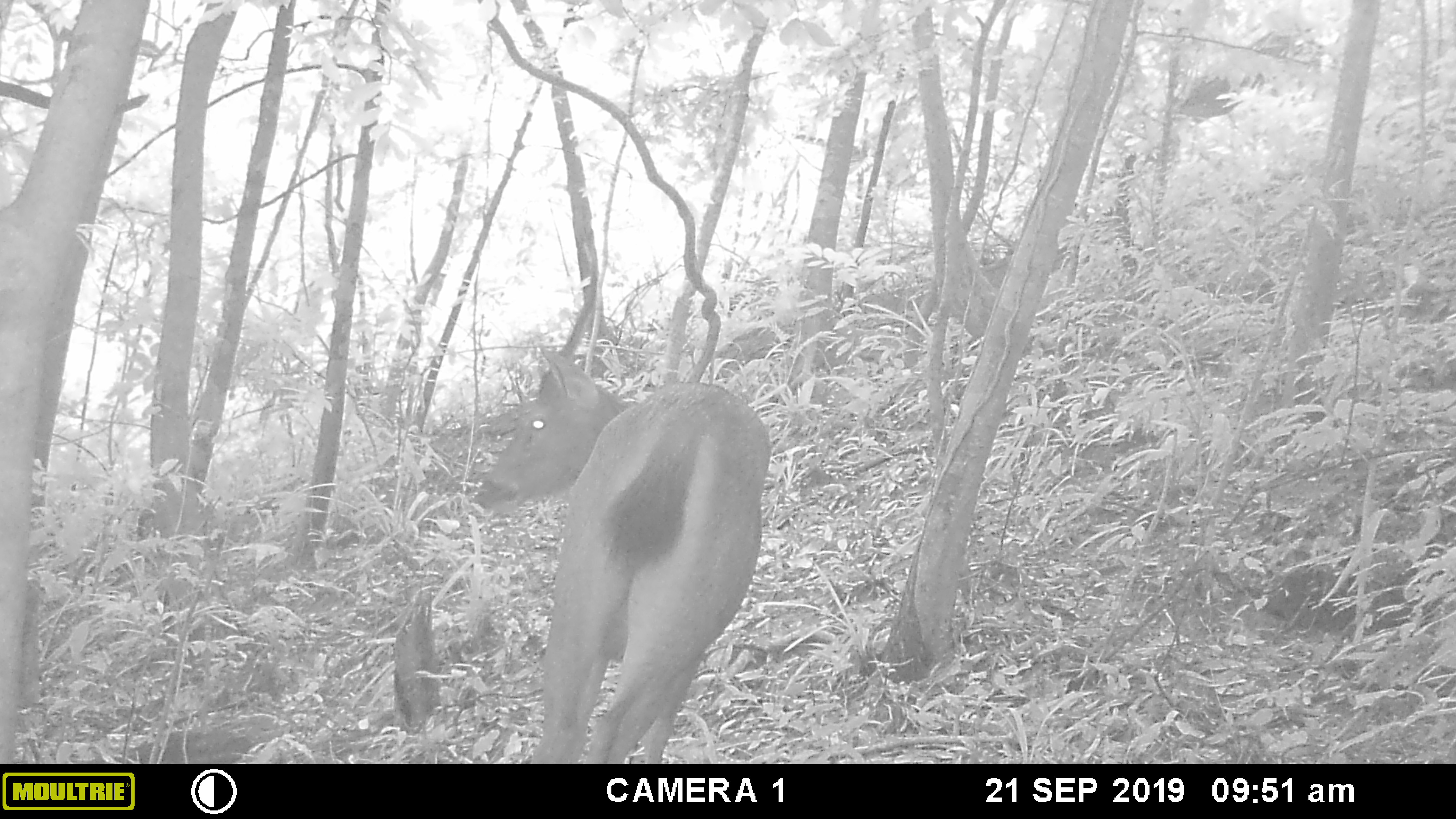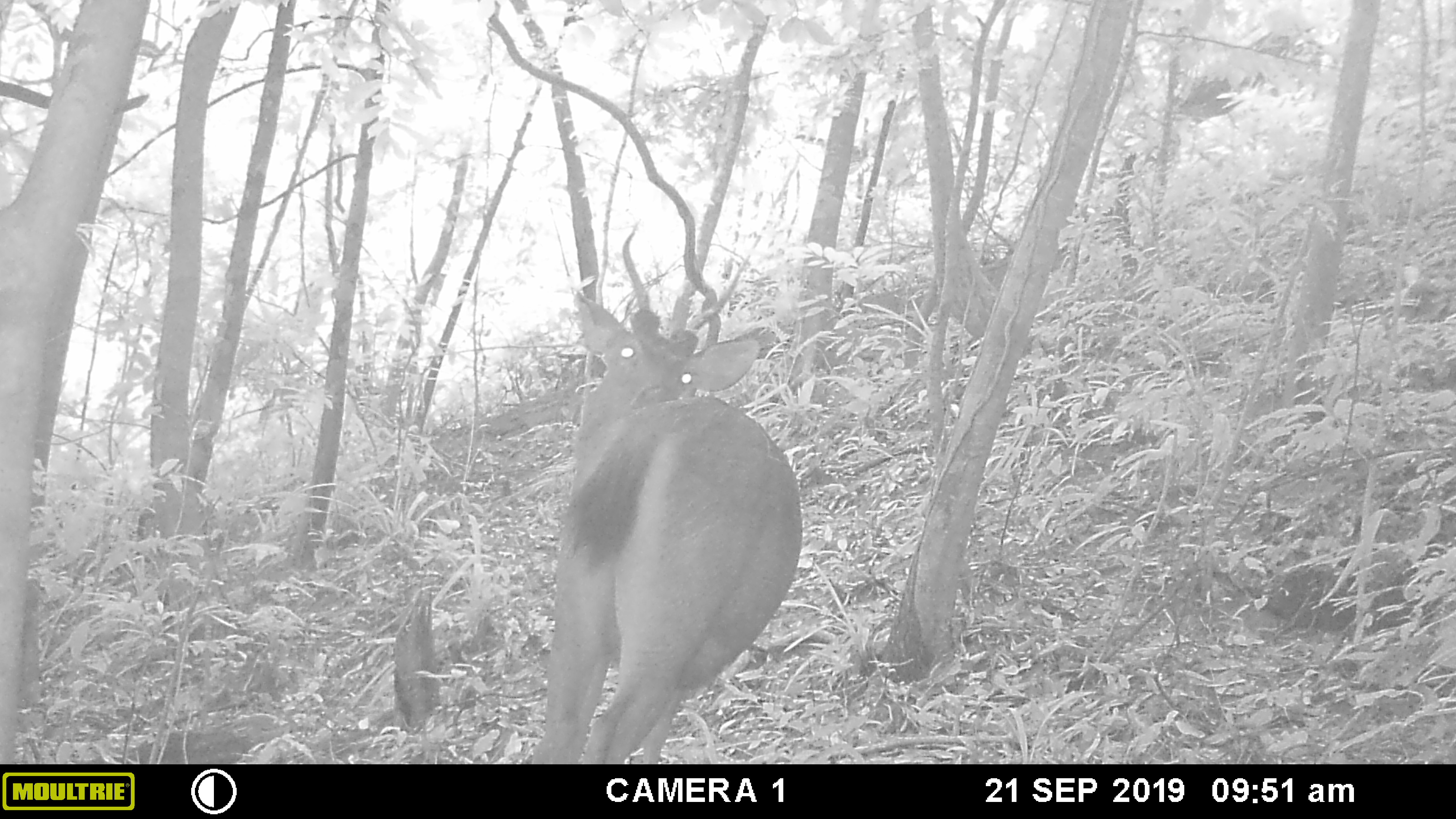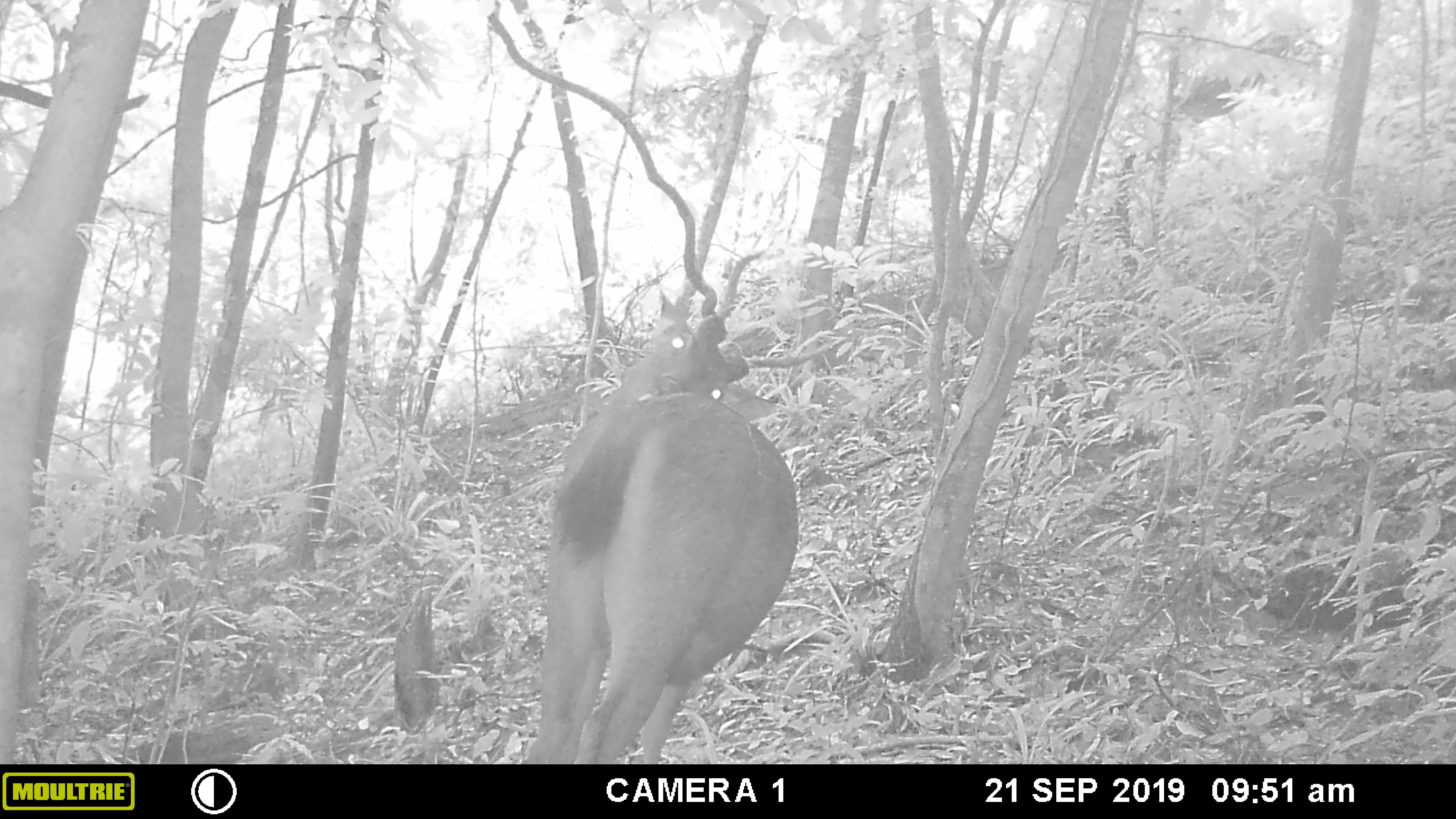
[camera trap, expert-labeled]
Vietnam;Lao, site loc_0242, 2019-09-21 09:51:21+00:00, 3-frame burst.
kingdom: Animalia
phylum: Chordata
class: Mammalia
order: Artiodactyla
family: Cervidae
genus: Rusa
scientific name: Rusa unicolor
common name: sambar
Sambar (Rusa unicolor). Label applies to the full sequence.